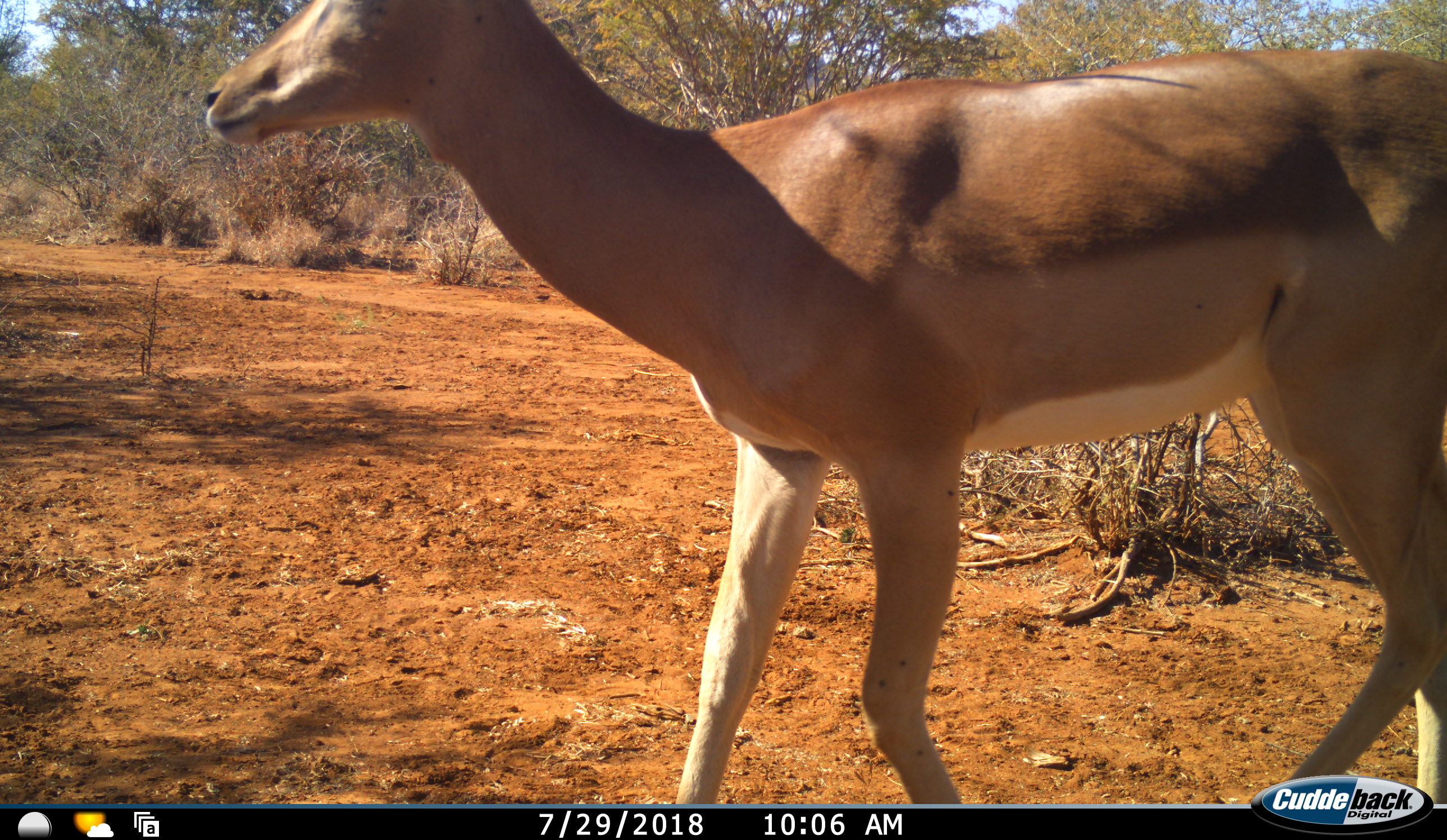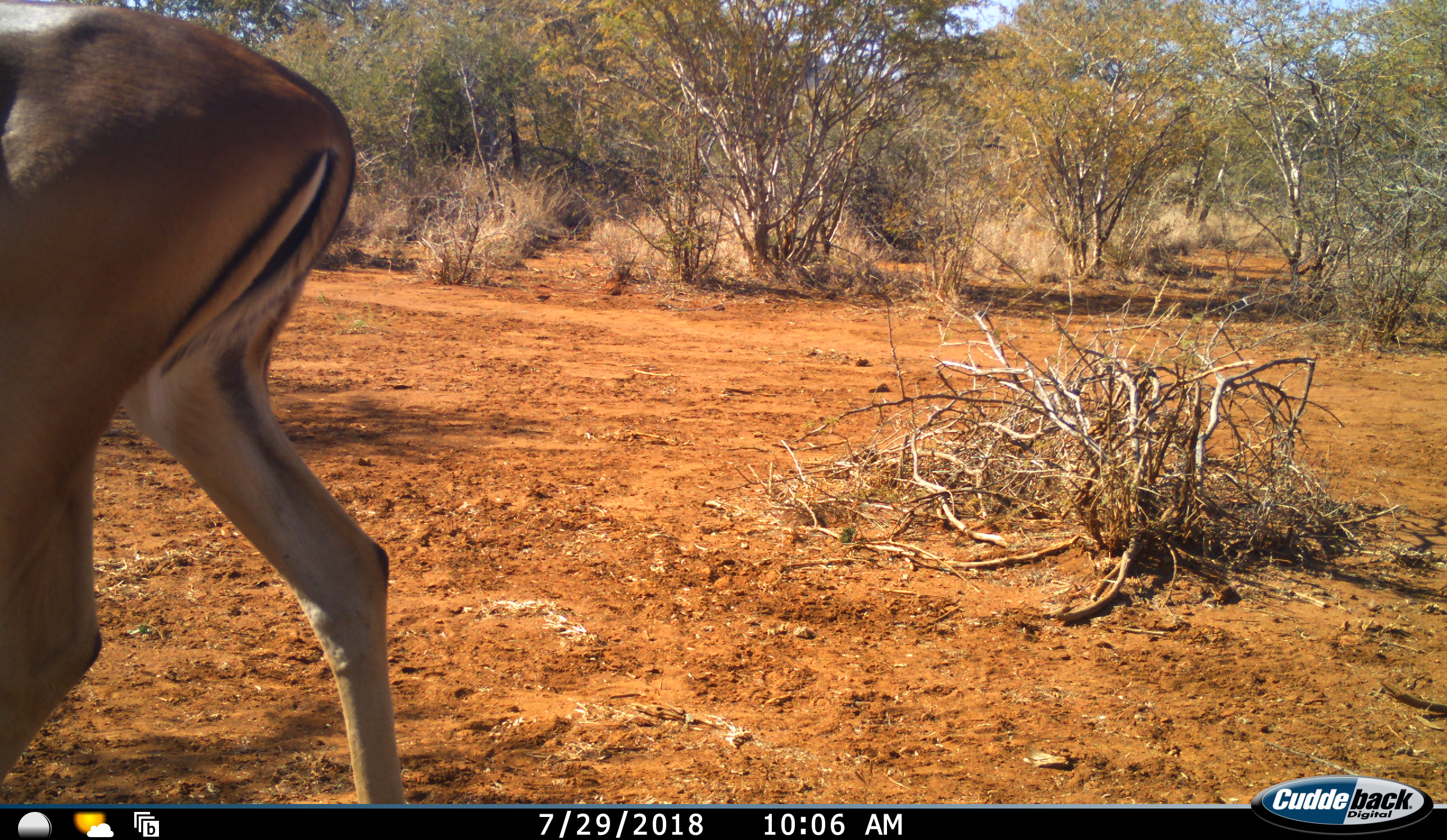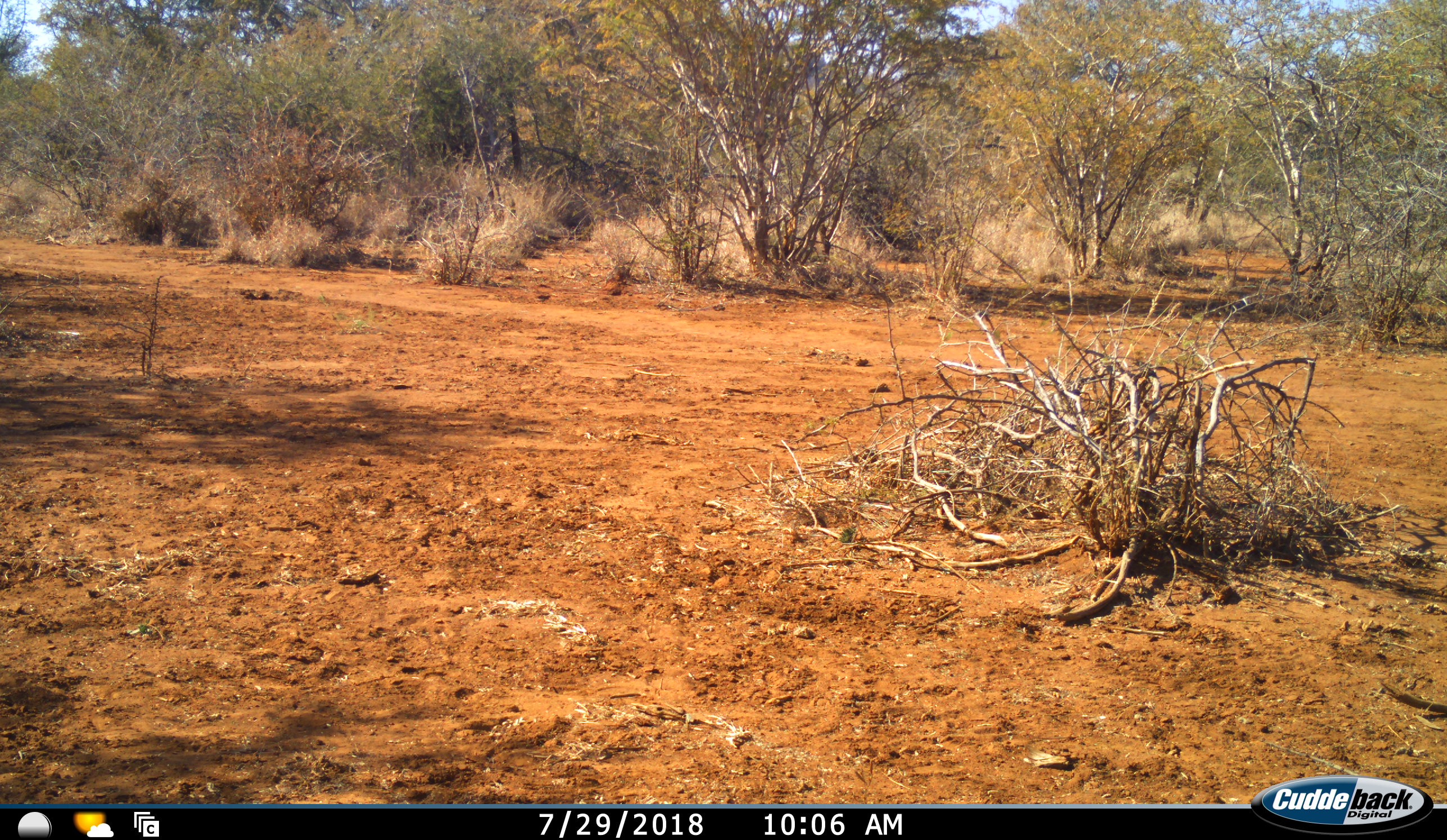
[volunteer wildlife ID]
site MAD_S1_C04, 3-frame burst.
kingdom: Animalia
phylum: Chordata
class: Mammalia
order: Artiodactyla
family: Bovidae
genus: Aepyceros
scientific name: Aepyceros melampus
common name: impala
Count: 1.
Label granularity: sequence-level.